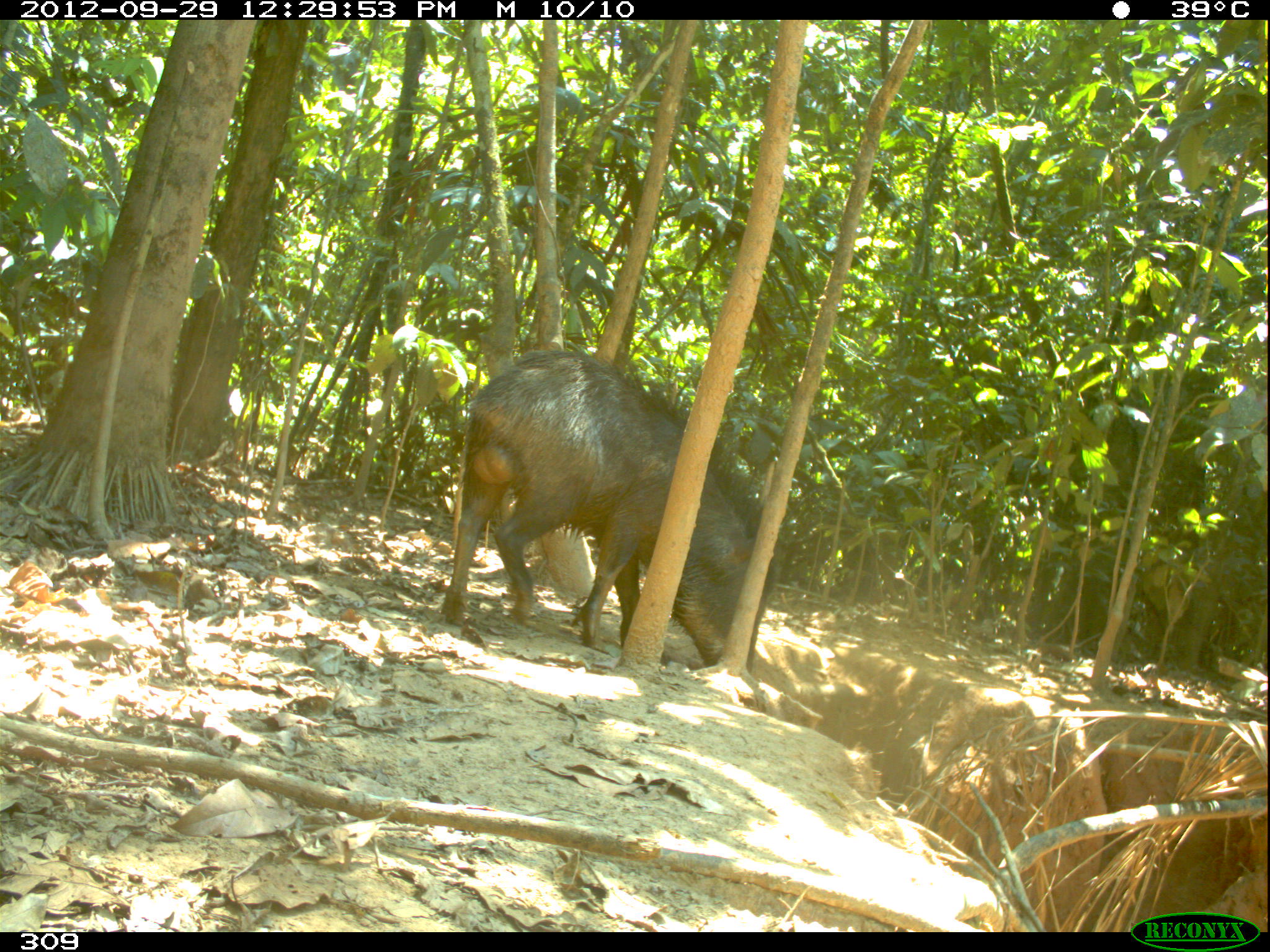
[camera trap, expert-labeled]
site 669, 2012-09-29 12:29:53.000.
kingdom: Animalia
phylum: Chordata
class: Mammalia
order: Artiodactyla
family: Tayassuidae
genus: Tayassu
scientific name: Tayassu pecari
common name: white-lipped peccary